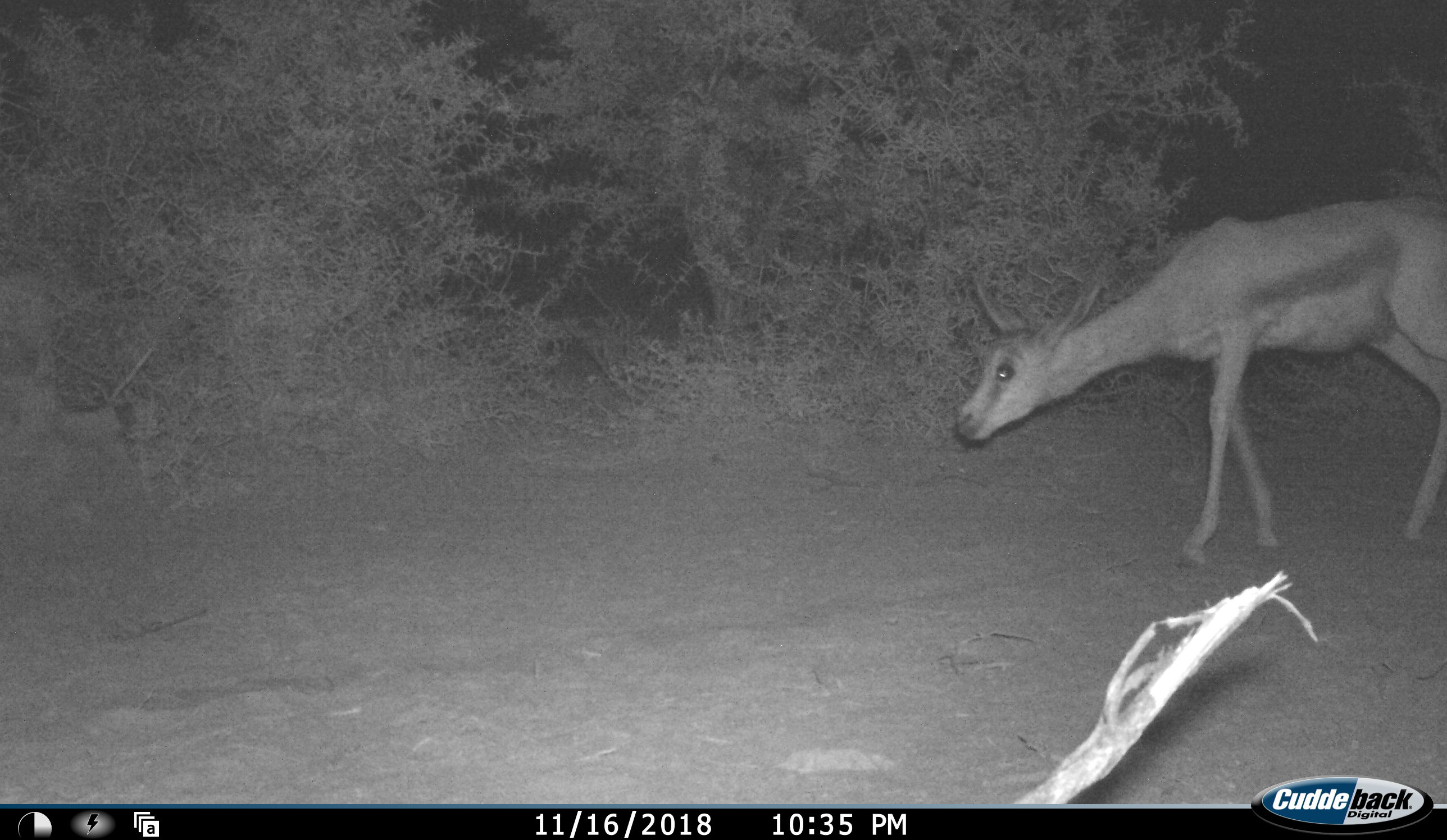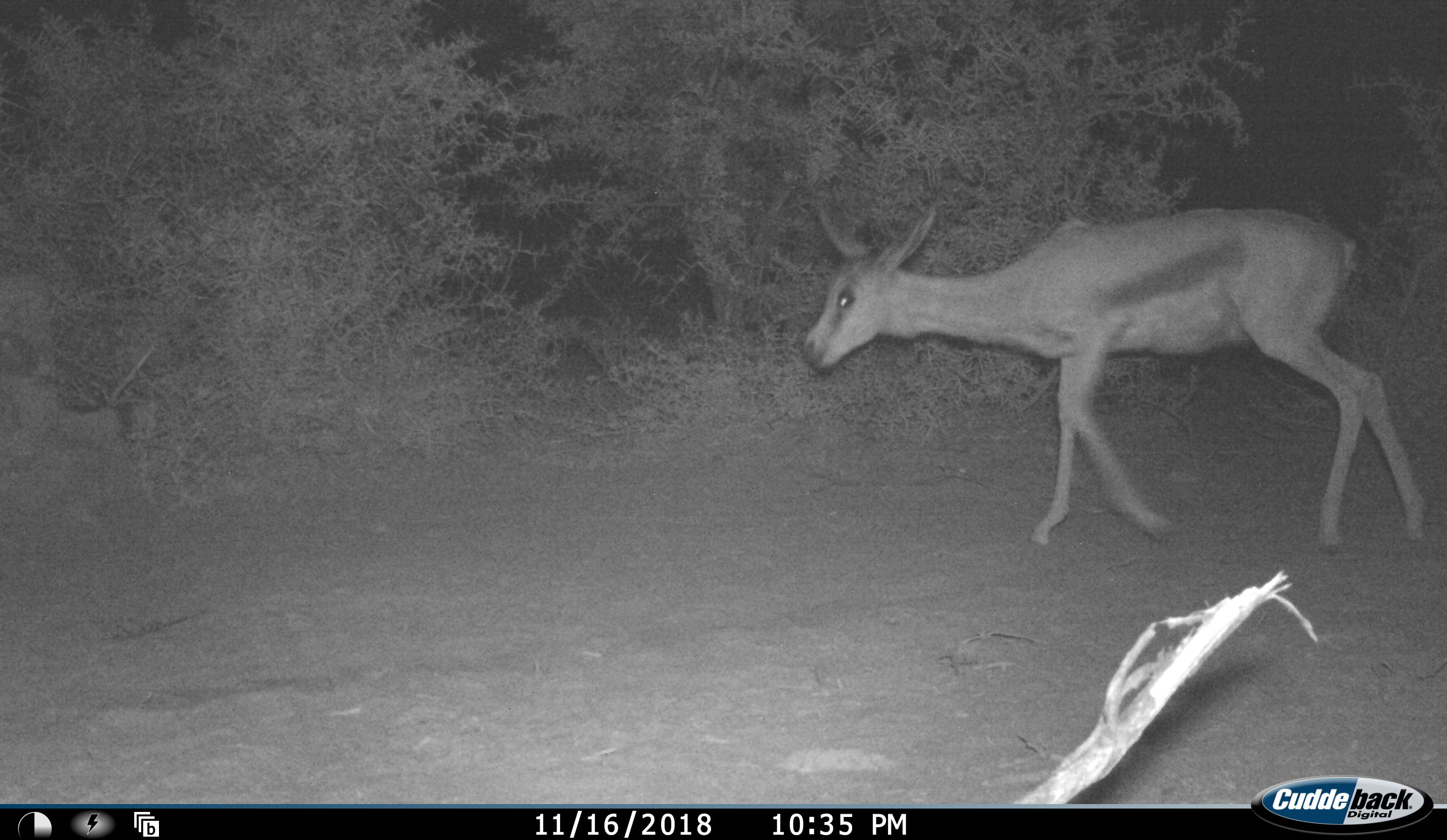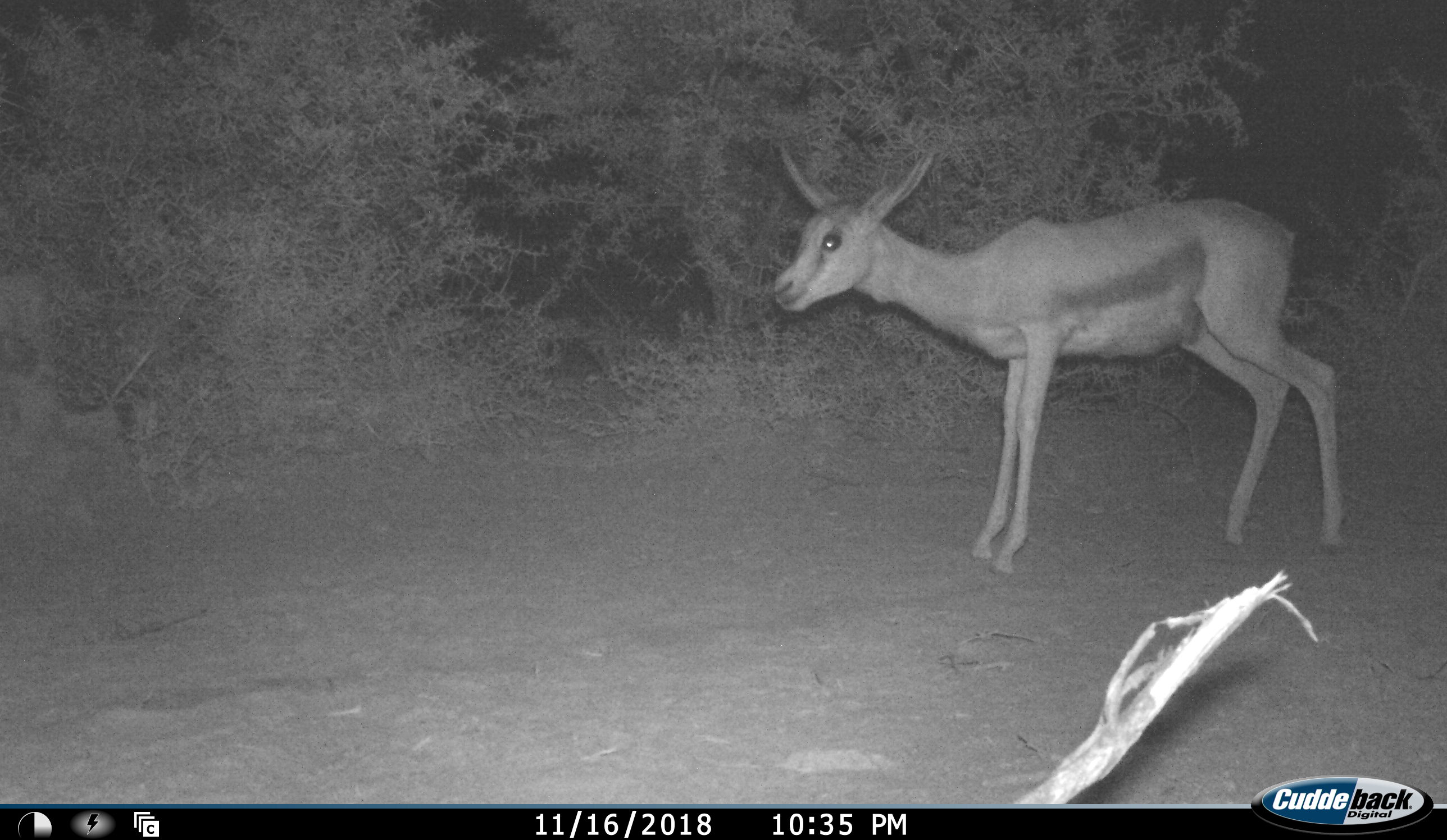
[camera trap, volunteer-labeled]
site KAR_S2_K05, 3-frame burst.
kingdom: Animalia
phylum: Chordata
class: Mammalia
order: Artiodactyla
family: Bovidae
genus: Antidorcas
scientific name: Antidorcas marsupialis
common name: springbok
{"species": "springbok (Antidorcas marsupialis)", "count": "1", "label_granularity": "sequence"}